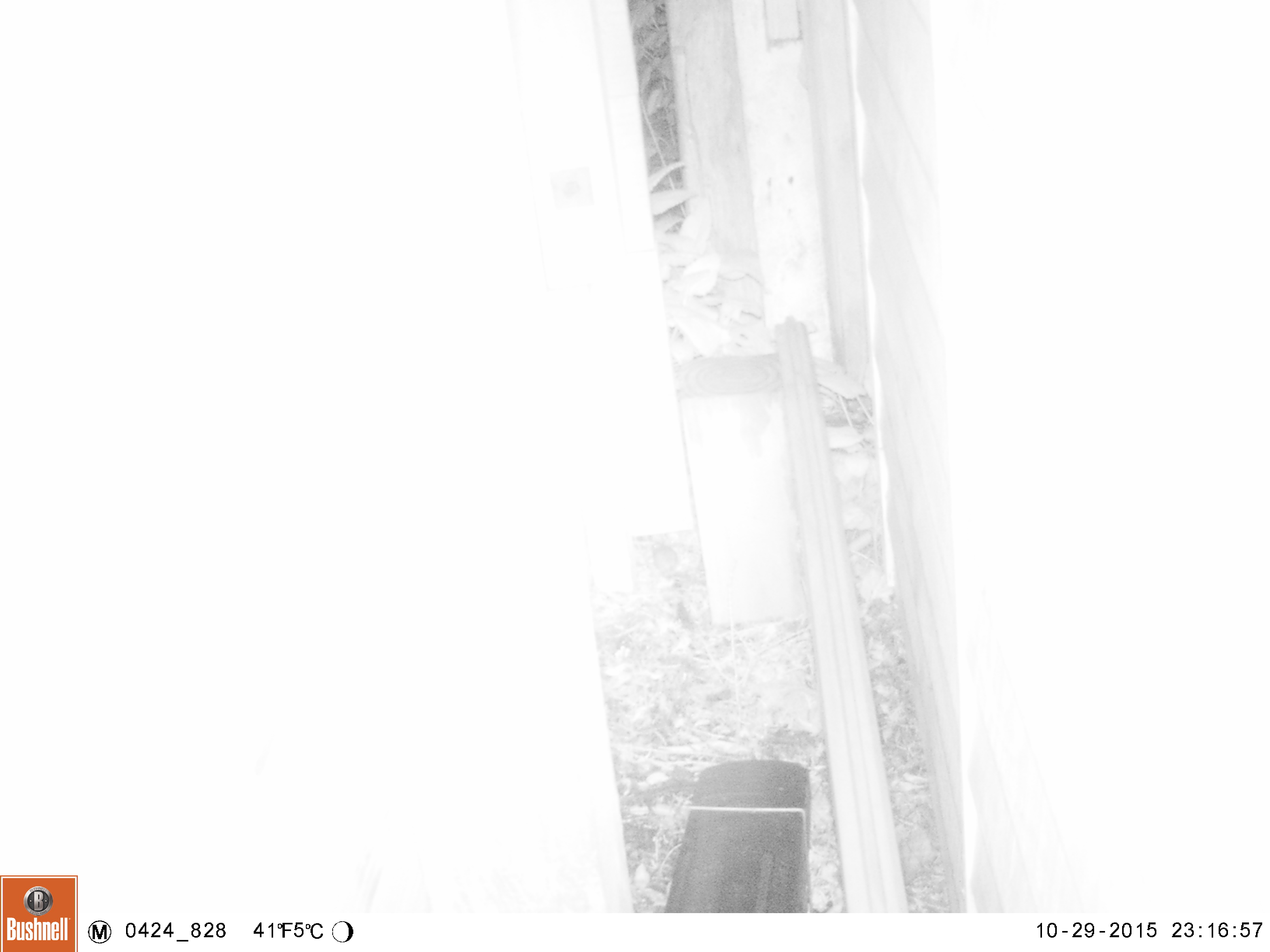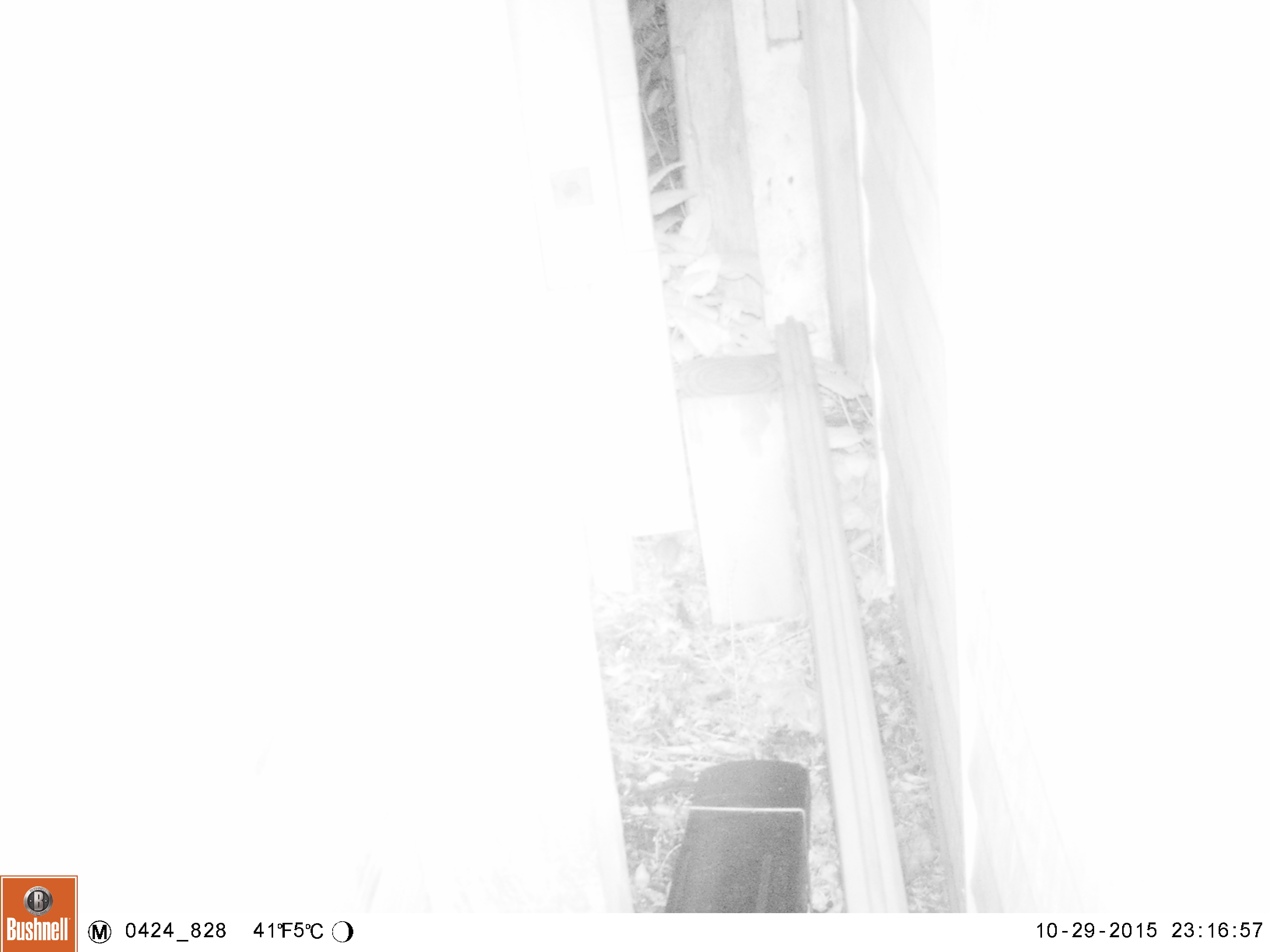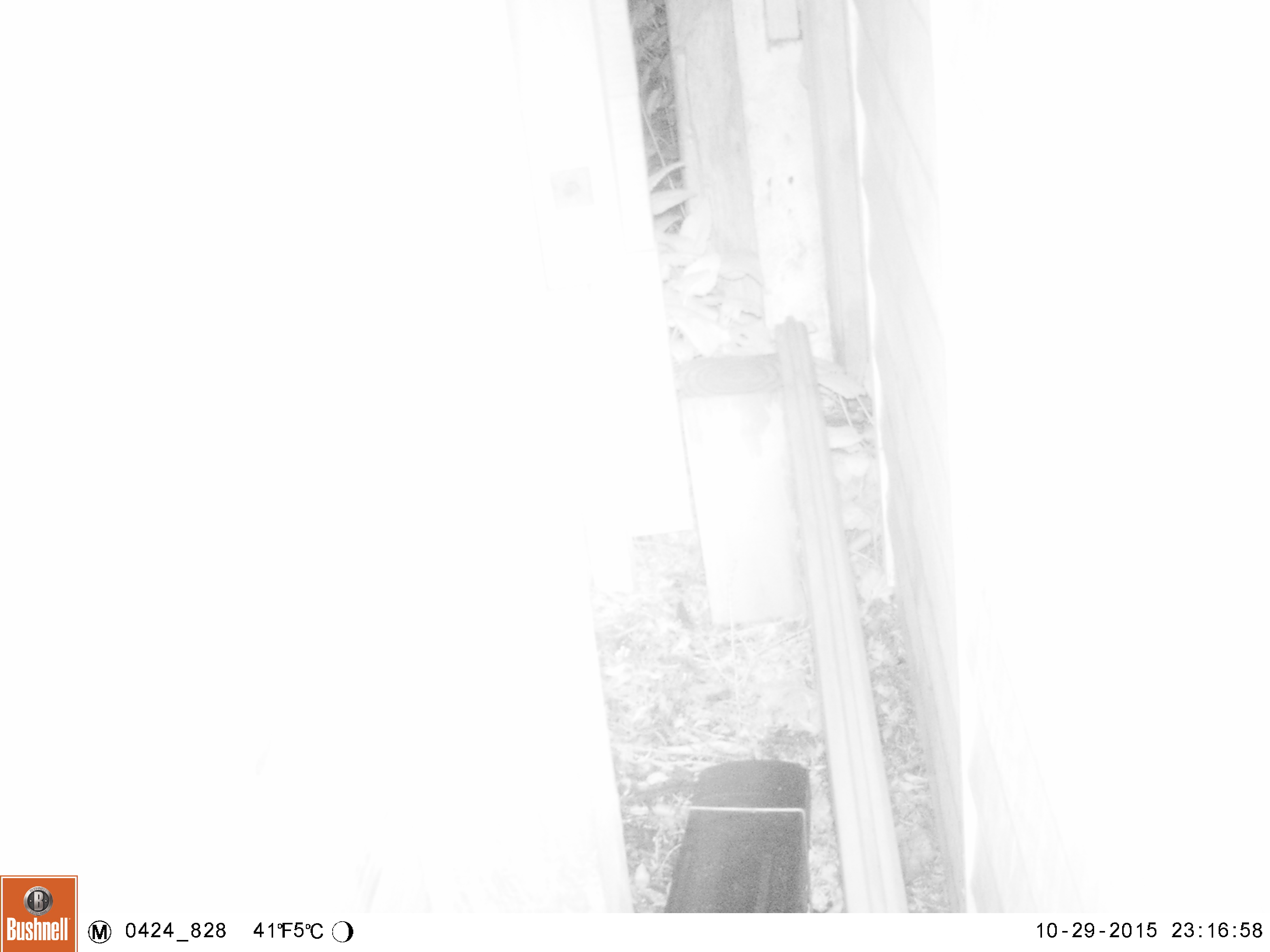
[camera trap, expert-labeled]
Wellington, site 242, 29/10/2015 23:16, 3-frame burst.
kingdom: Animalia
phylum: Chordata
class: Mammalia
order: Rodentia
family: Muridae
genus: Mus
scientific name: Mus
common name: mouse